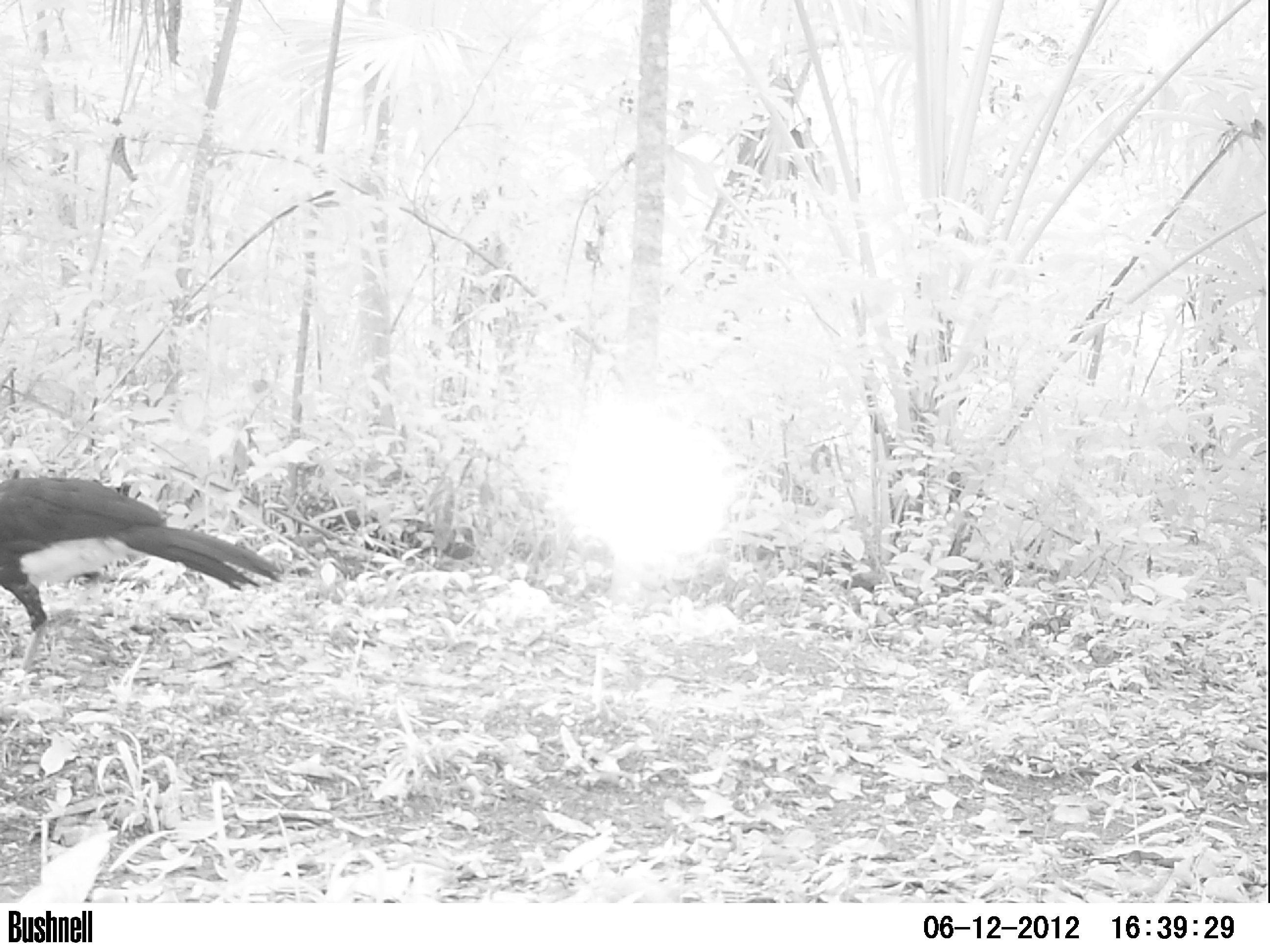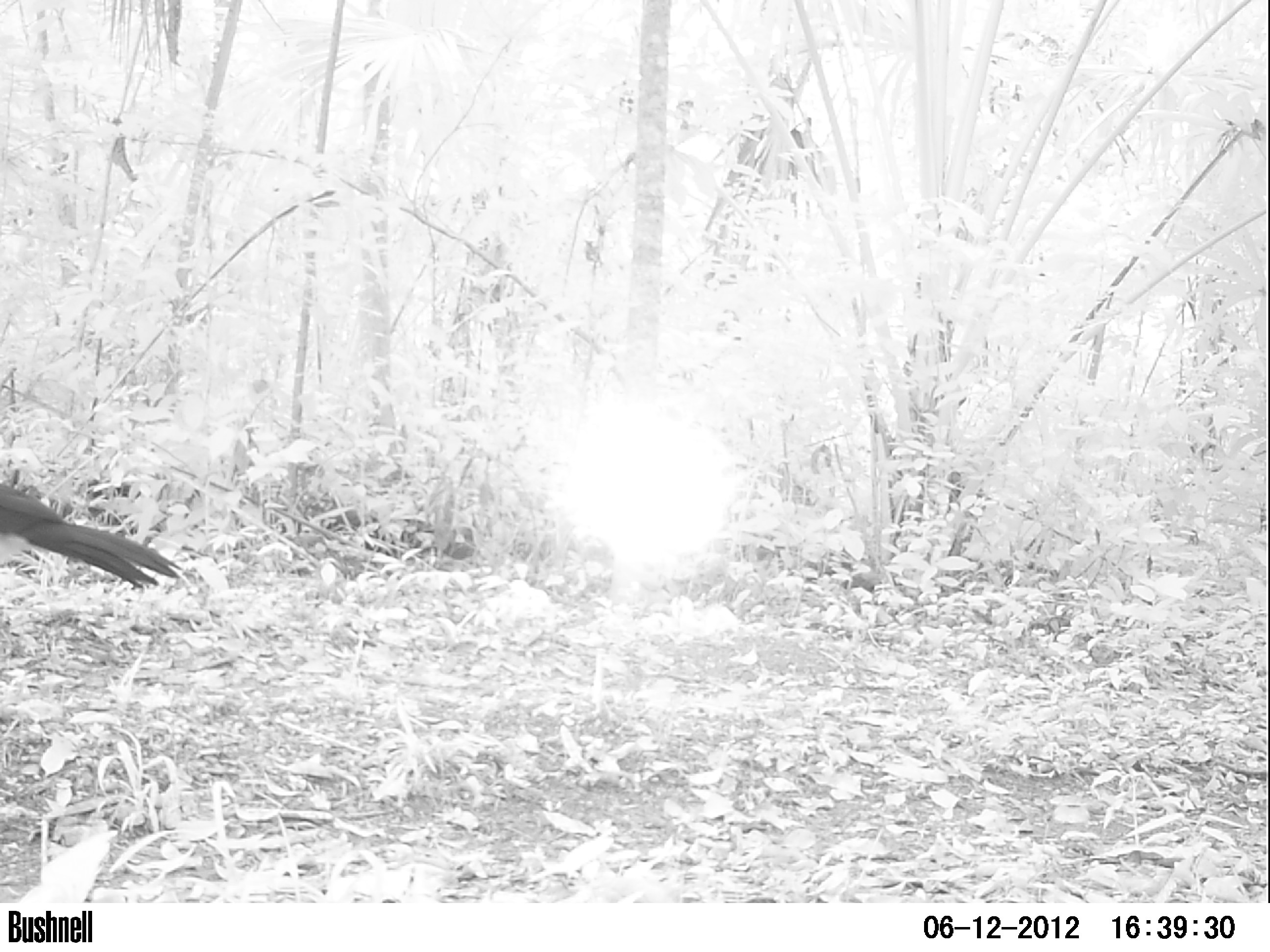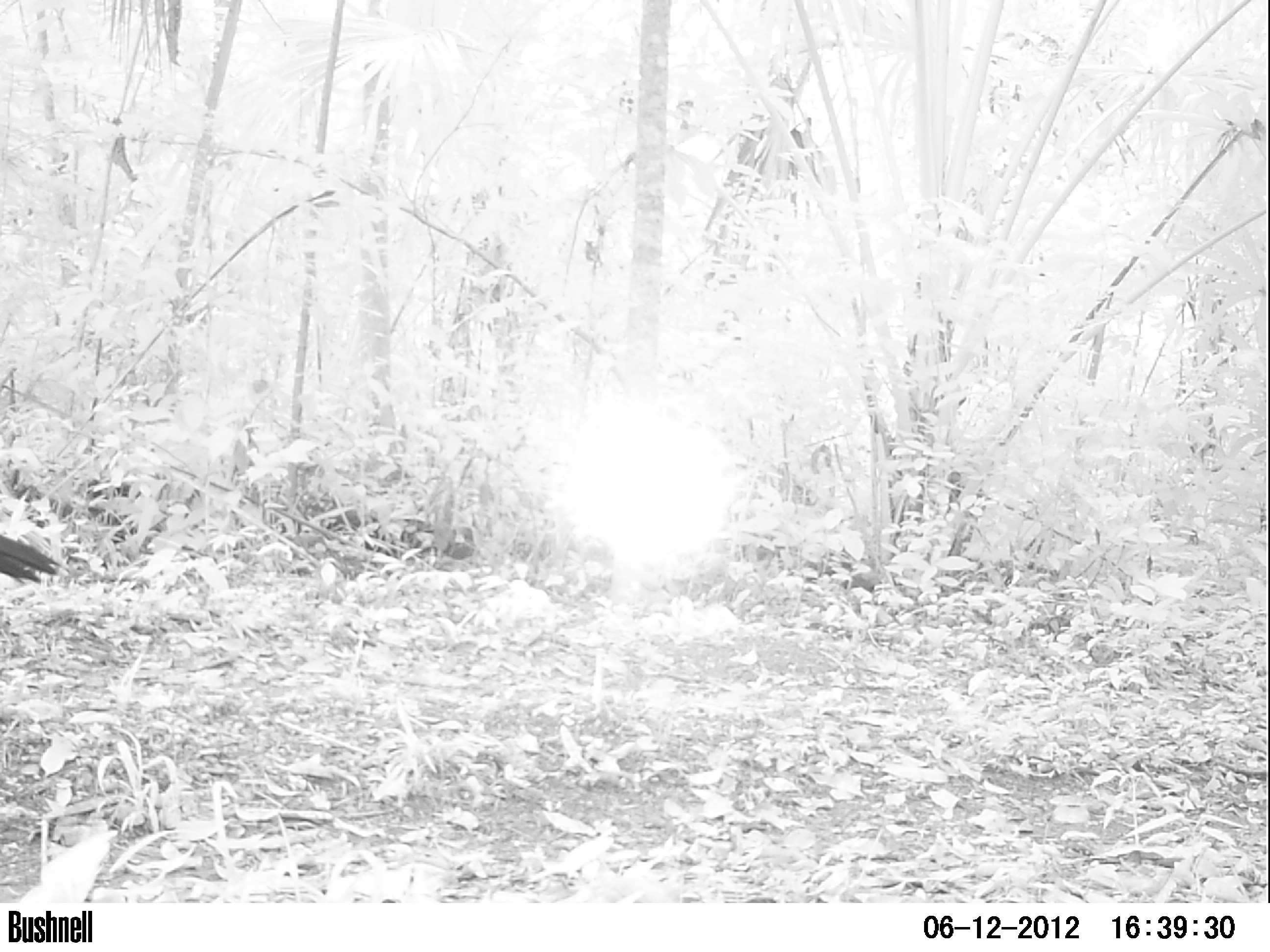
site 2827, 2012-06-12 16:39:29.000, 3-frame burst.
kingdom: Animalia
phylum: Chordata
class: Aves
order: Galliformes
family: Cracidae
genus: Crax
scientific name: Crax rubra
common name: great curassow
Crax rubra (great curassow), count 1, age adult, sex male.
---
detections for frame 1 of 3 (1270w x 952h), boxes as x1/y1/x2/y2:
crax rubra: 0/474/283/673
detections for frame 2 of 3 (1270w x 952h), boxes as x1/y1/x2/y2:
crax rubra: 0/480/182/591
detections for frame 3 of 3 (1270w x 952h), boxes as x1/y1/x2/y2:
crax rubra: 0/534/62/584